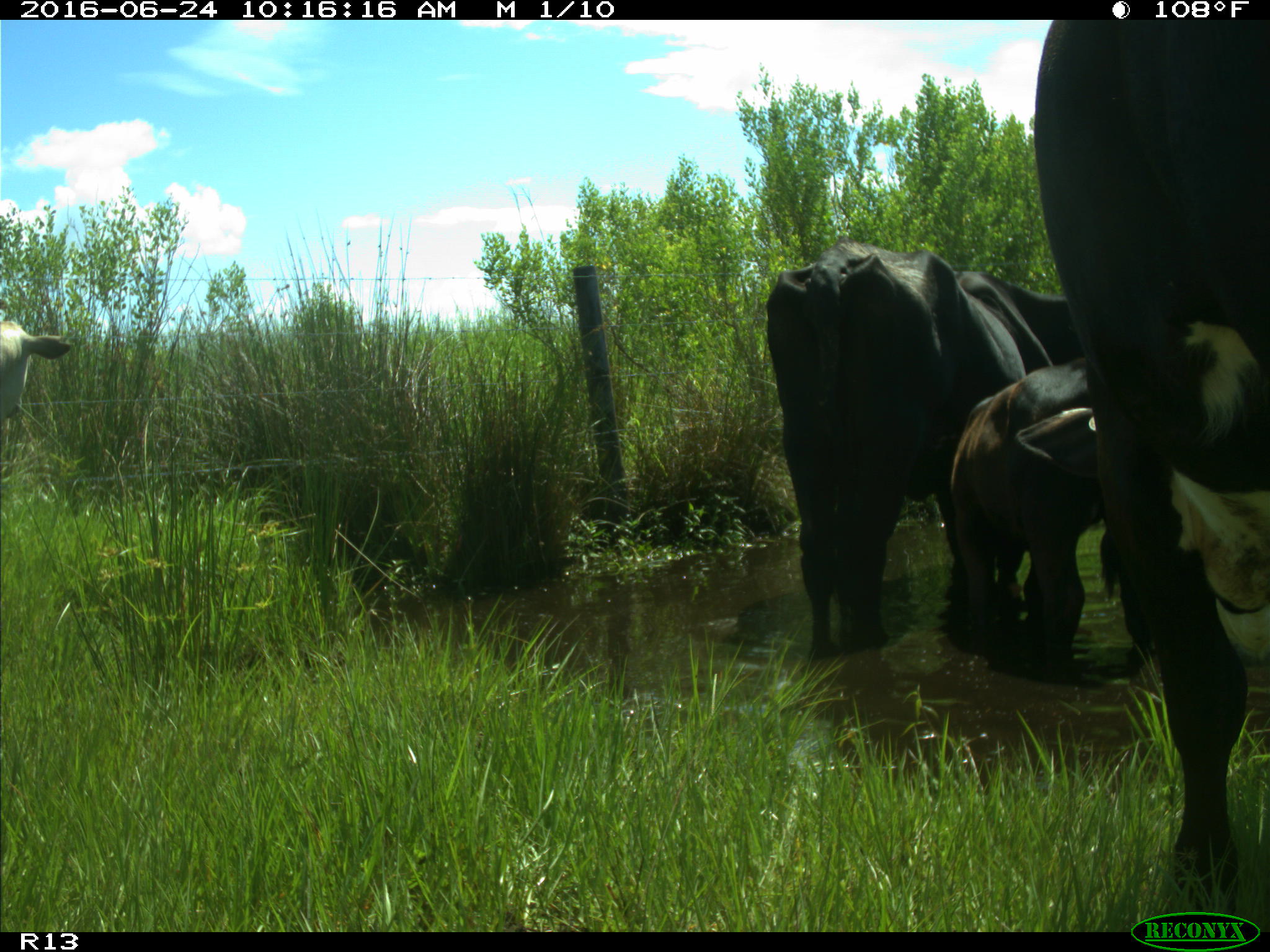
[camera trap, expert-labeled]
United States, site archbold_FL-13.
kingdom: Animalia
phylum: Chordata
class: Mammalia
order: Artiodactyla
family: Bovidae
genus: Bos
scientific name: Bos taurus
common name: domestic cow